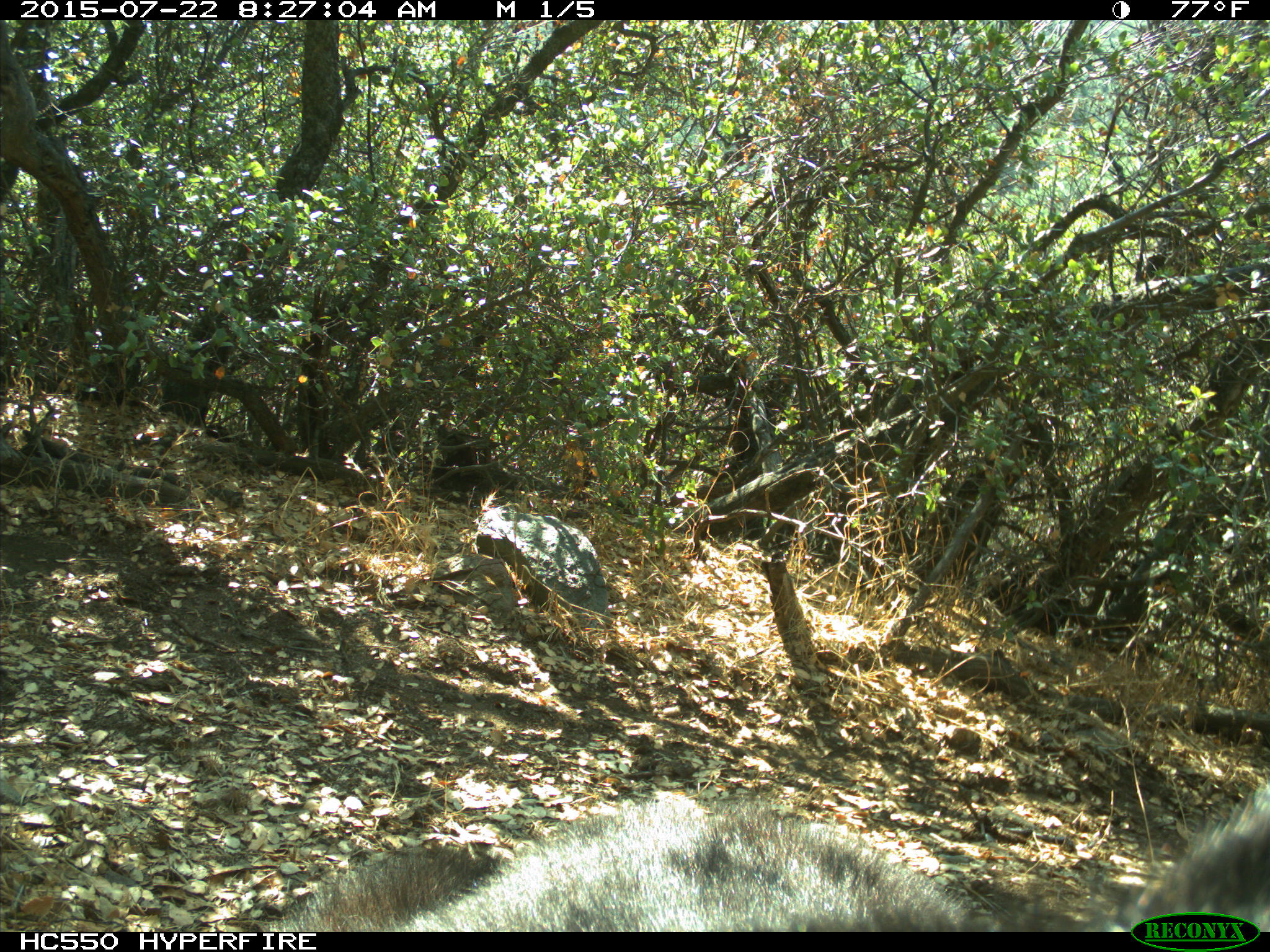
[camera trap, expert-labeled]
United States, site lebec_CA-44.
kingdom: Animalia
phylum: Chordata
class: Mammalia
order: Carnivora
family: Ursidae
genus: Ursus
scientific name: Ursus americanus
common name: american black bear